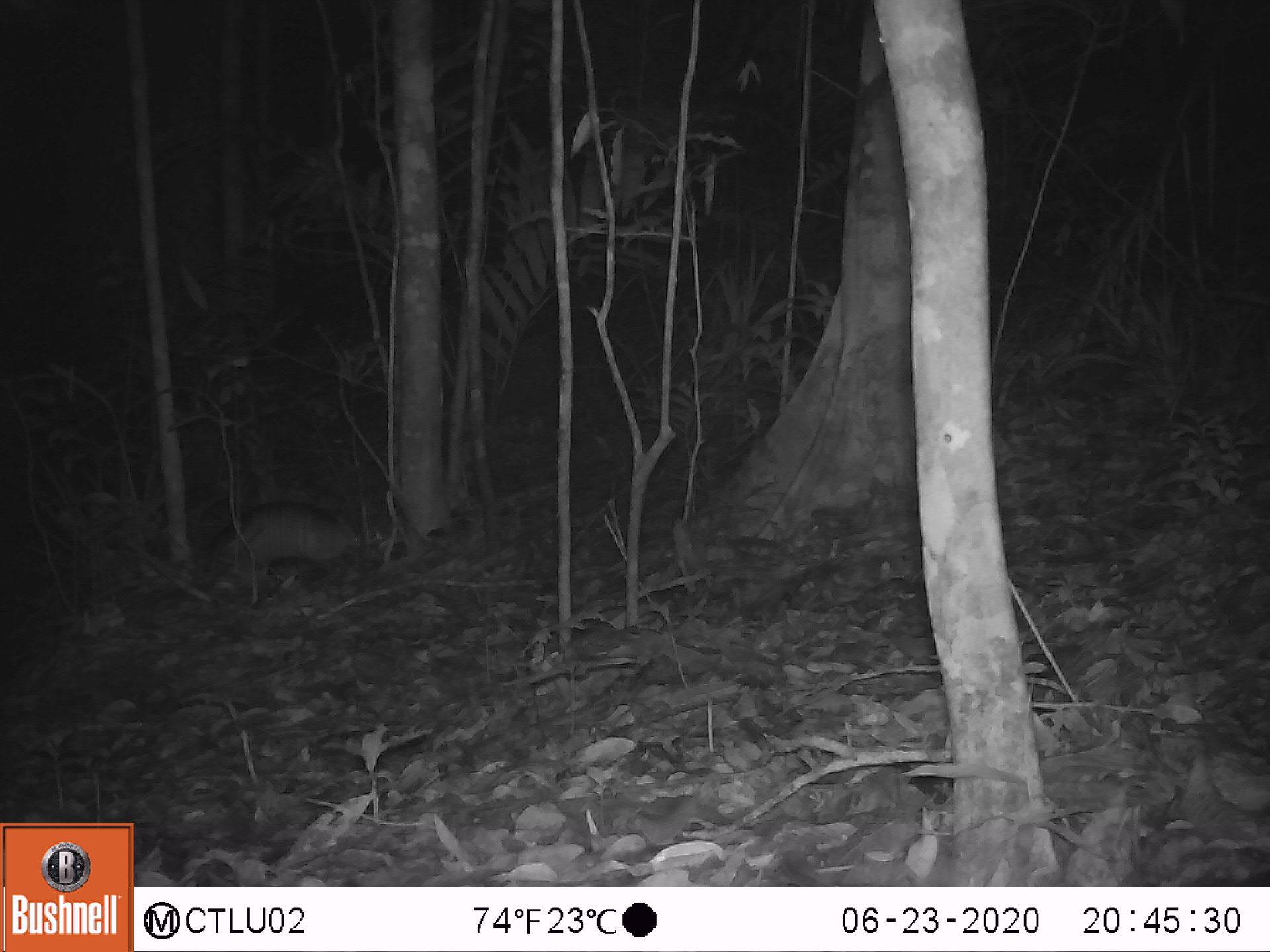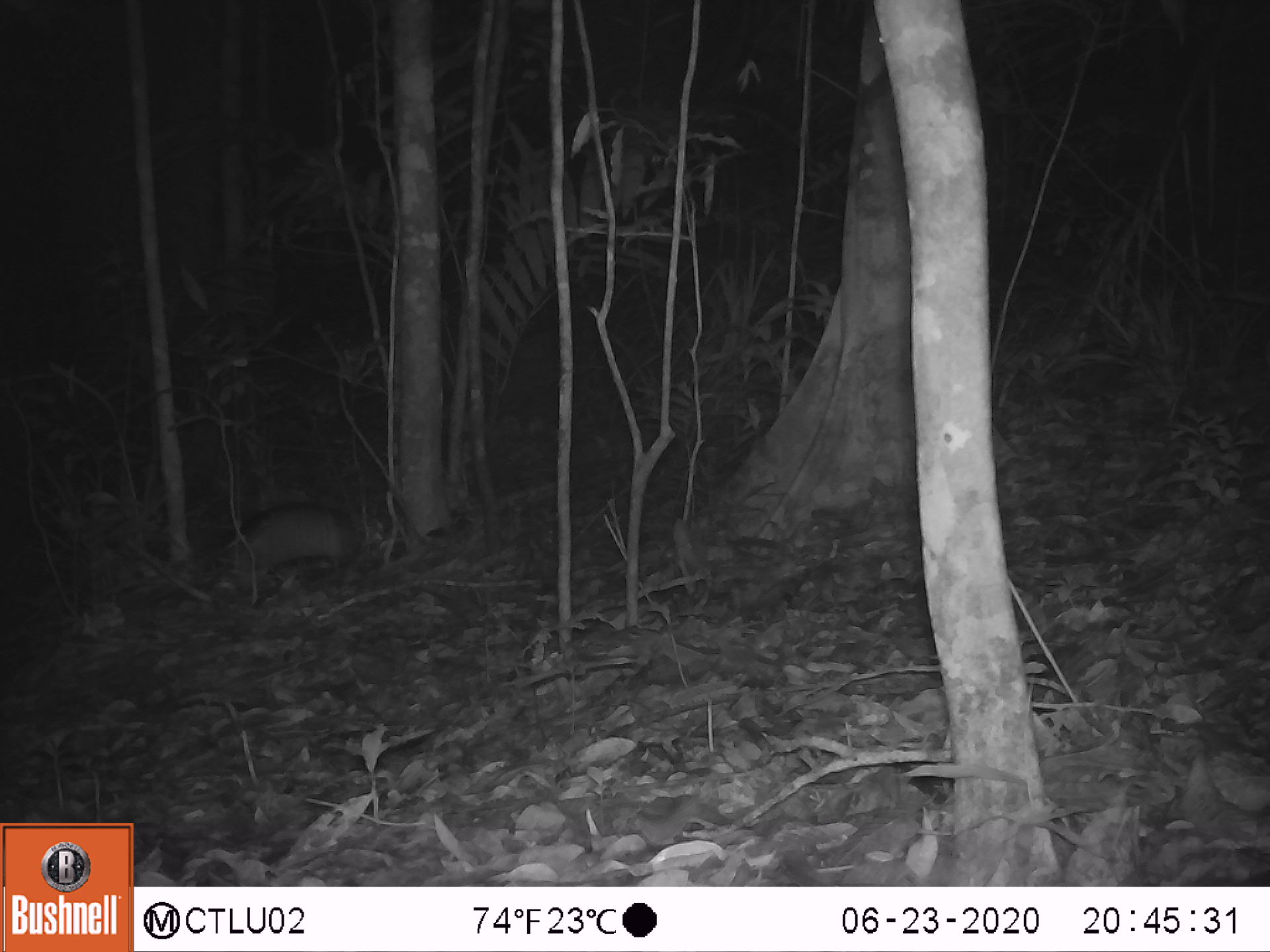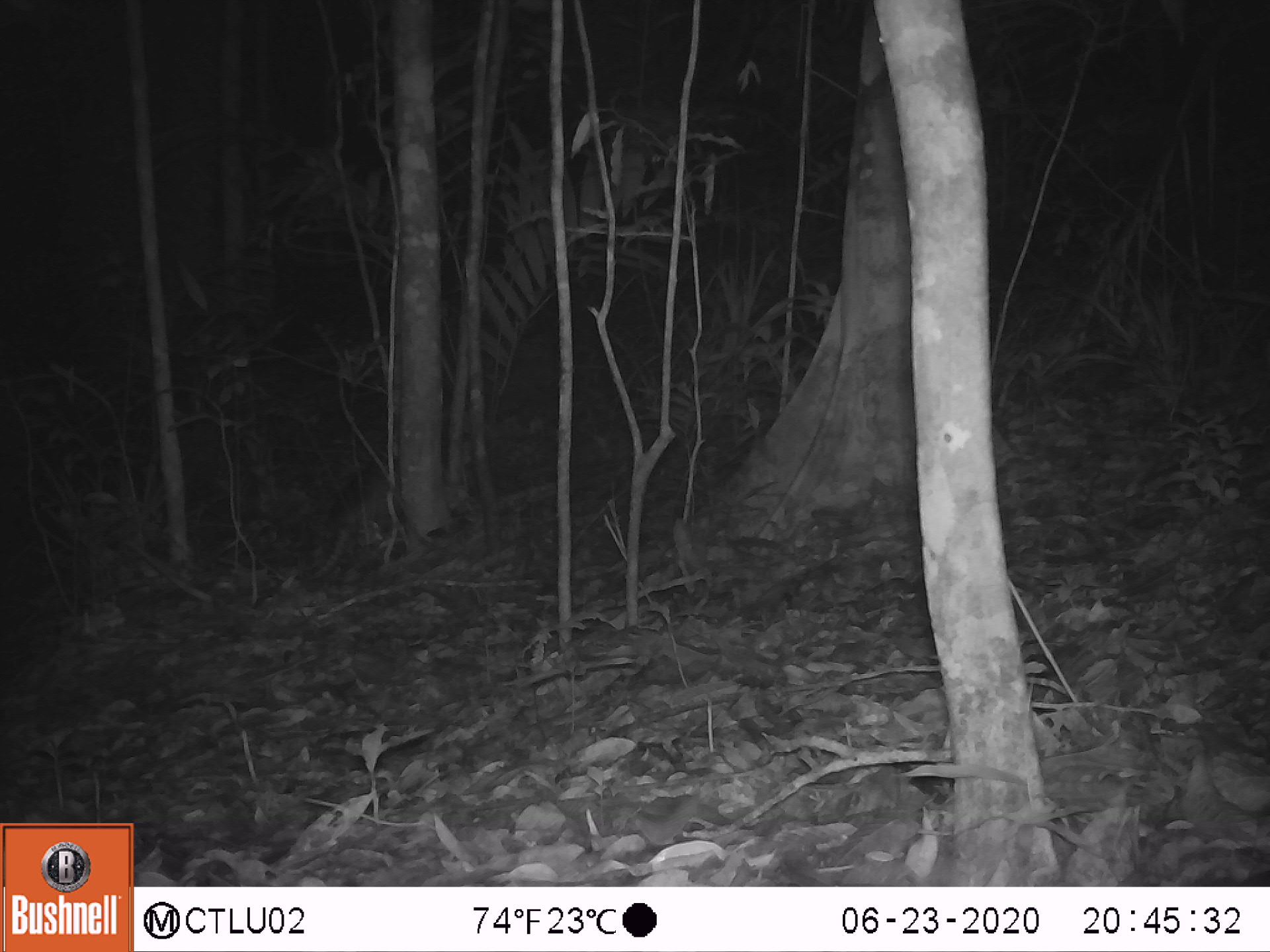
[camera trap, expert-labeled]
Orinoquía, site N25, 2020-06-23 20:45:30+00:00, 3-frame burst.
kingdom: Animalia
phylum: Chordata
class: Mammalia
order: Cingulata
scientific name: Cingulata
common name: armadillo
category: unknown armadillo